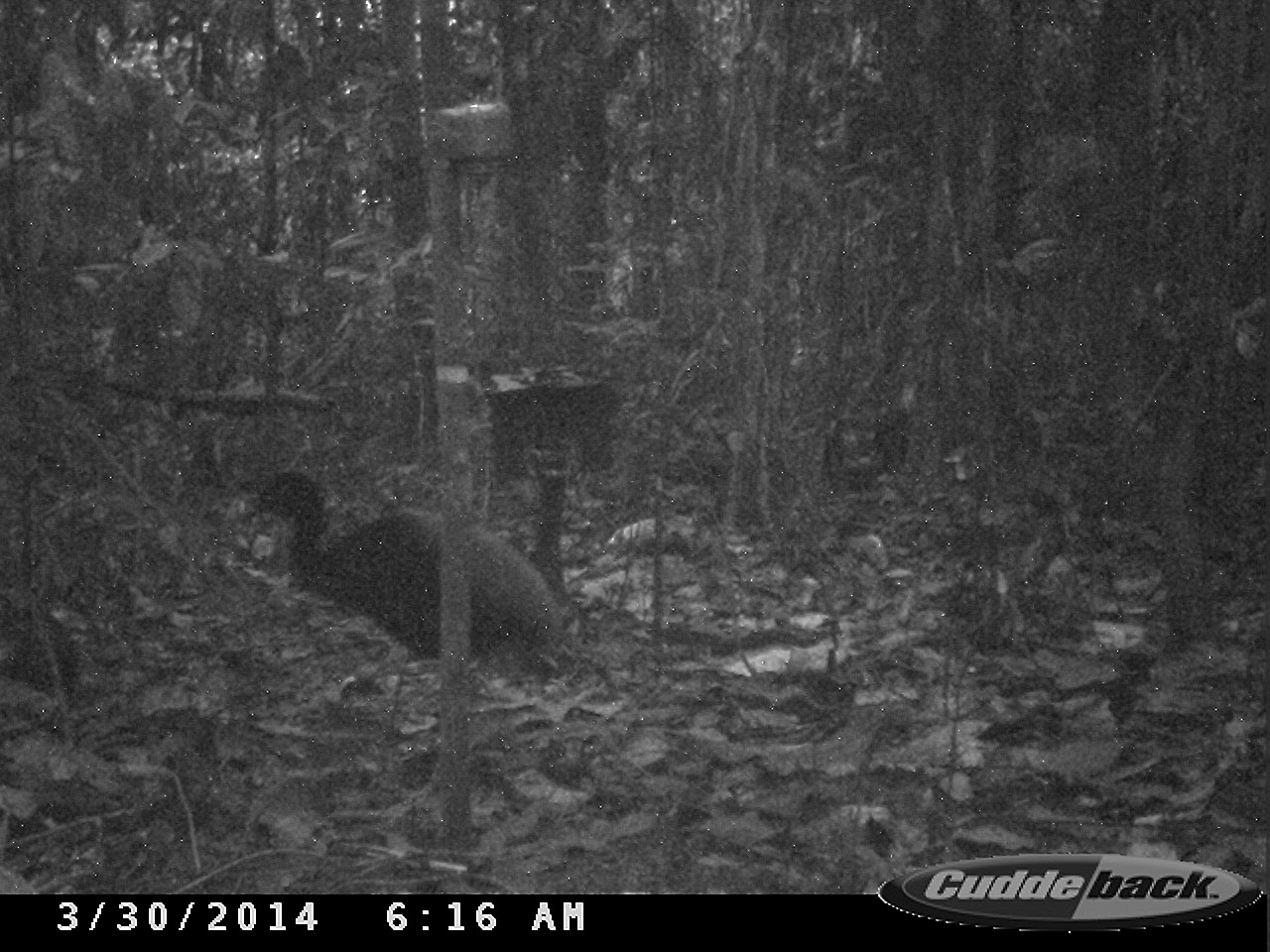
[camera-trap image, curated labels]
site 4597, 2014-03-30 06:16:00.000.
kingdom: Animalia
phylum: Chordata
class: Aves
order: Gruiformes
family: Psophiidae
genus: Psophia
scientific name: Psophia crepitans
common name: gray-winged trumpeter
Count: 3.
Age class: adult.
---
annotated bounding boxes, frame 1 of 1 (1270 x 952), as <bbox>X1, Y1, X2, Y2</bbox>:
psophia crepitans: <bbox>226, 467, 565, 807</bbox>